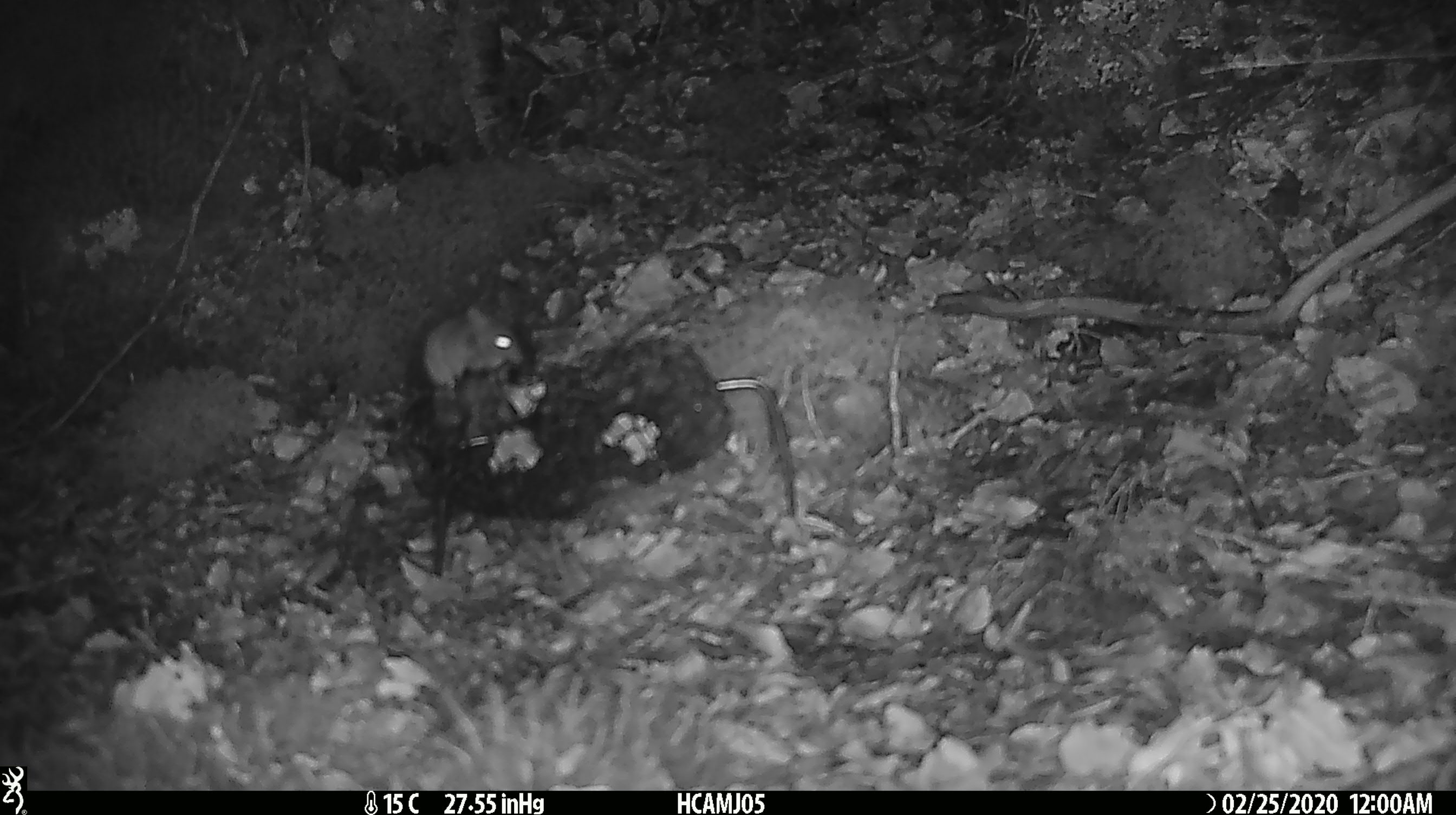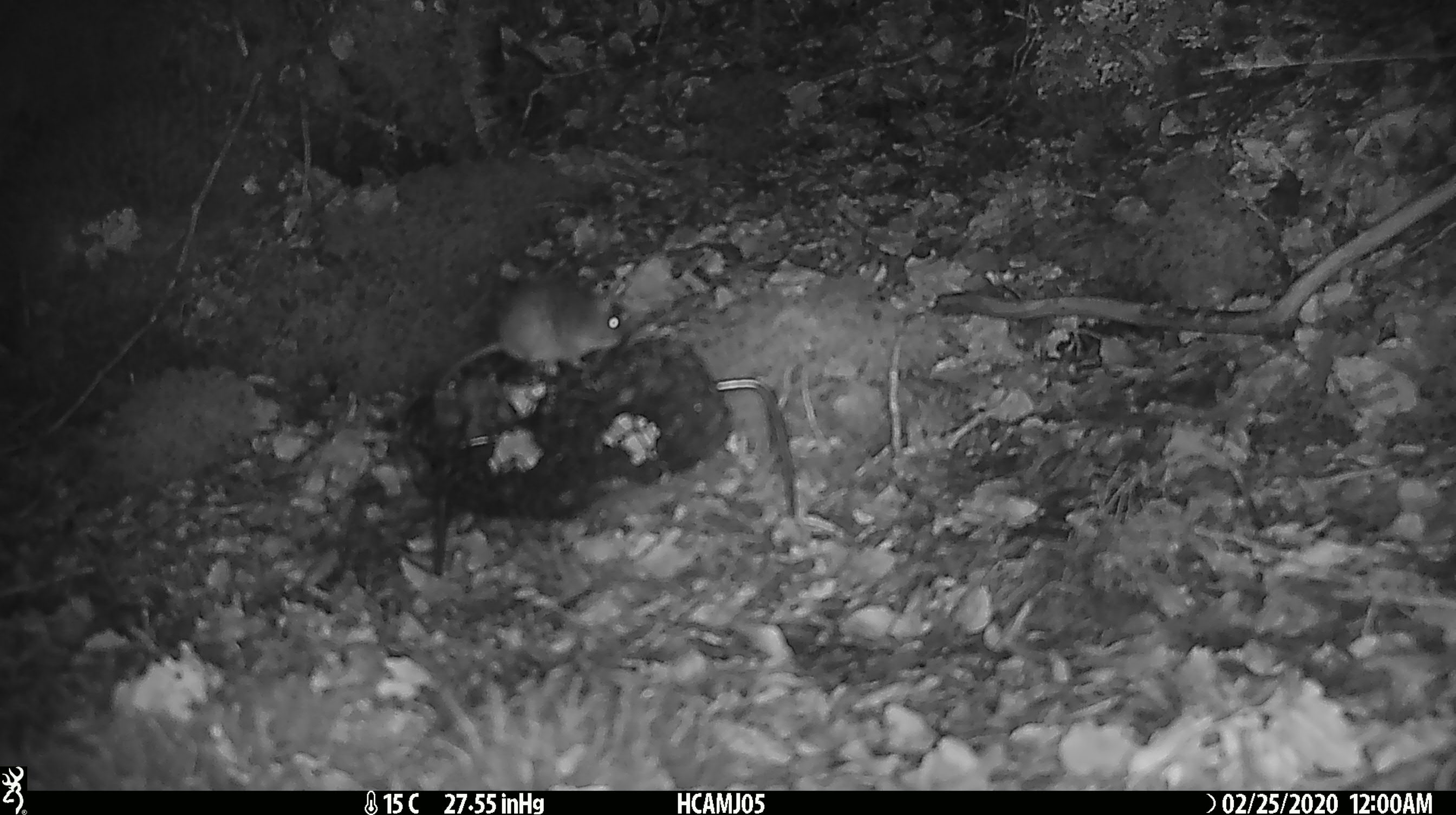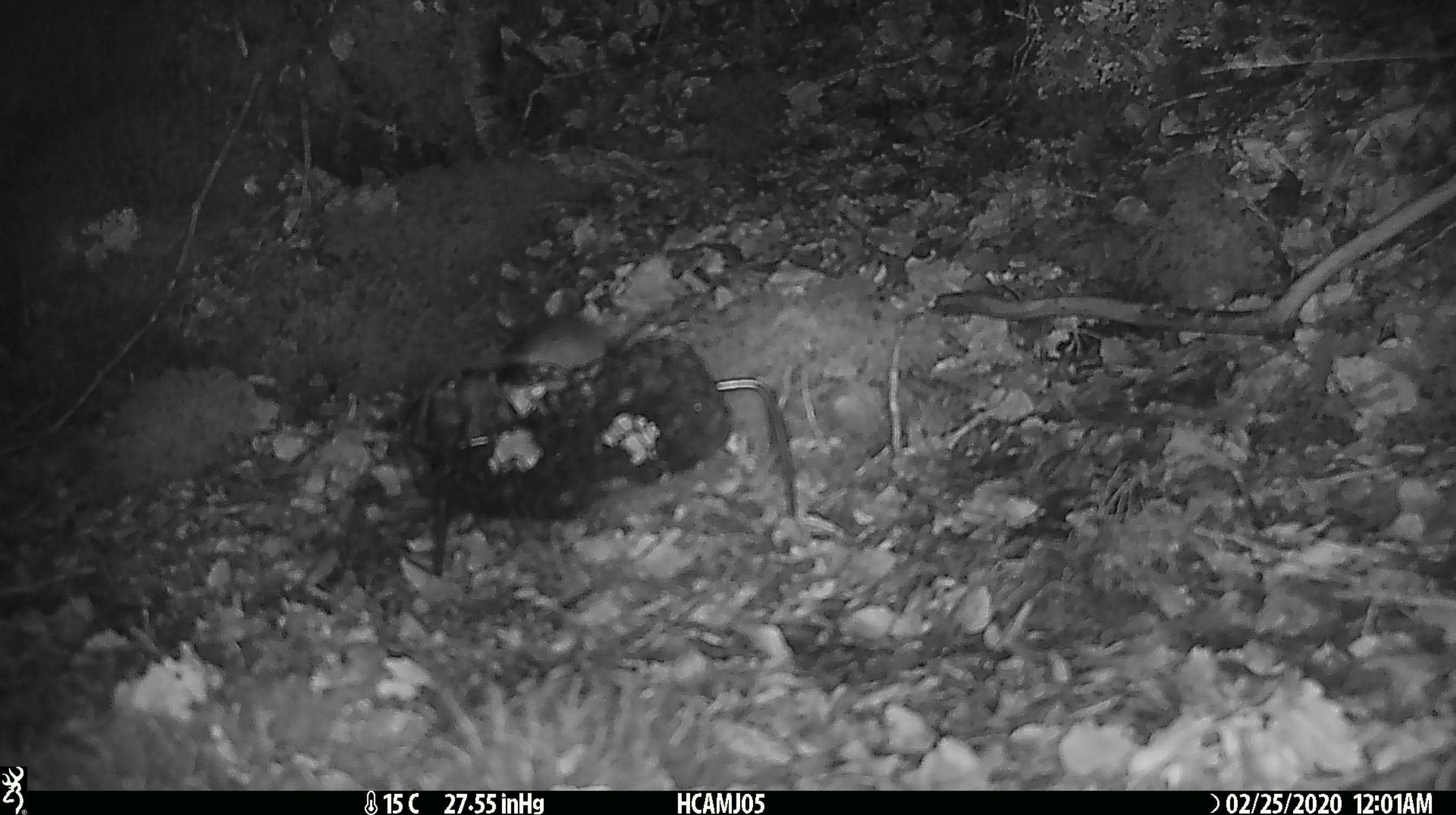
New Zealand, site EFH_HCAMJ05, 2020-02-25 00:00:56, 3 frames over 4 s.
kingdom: Animalia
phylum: Chordata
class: Mammalia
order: Rodentia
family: Muridae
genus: Mus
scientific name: Mus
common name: mouse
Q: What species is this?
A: Mouse (Mus).